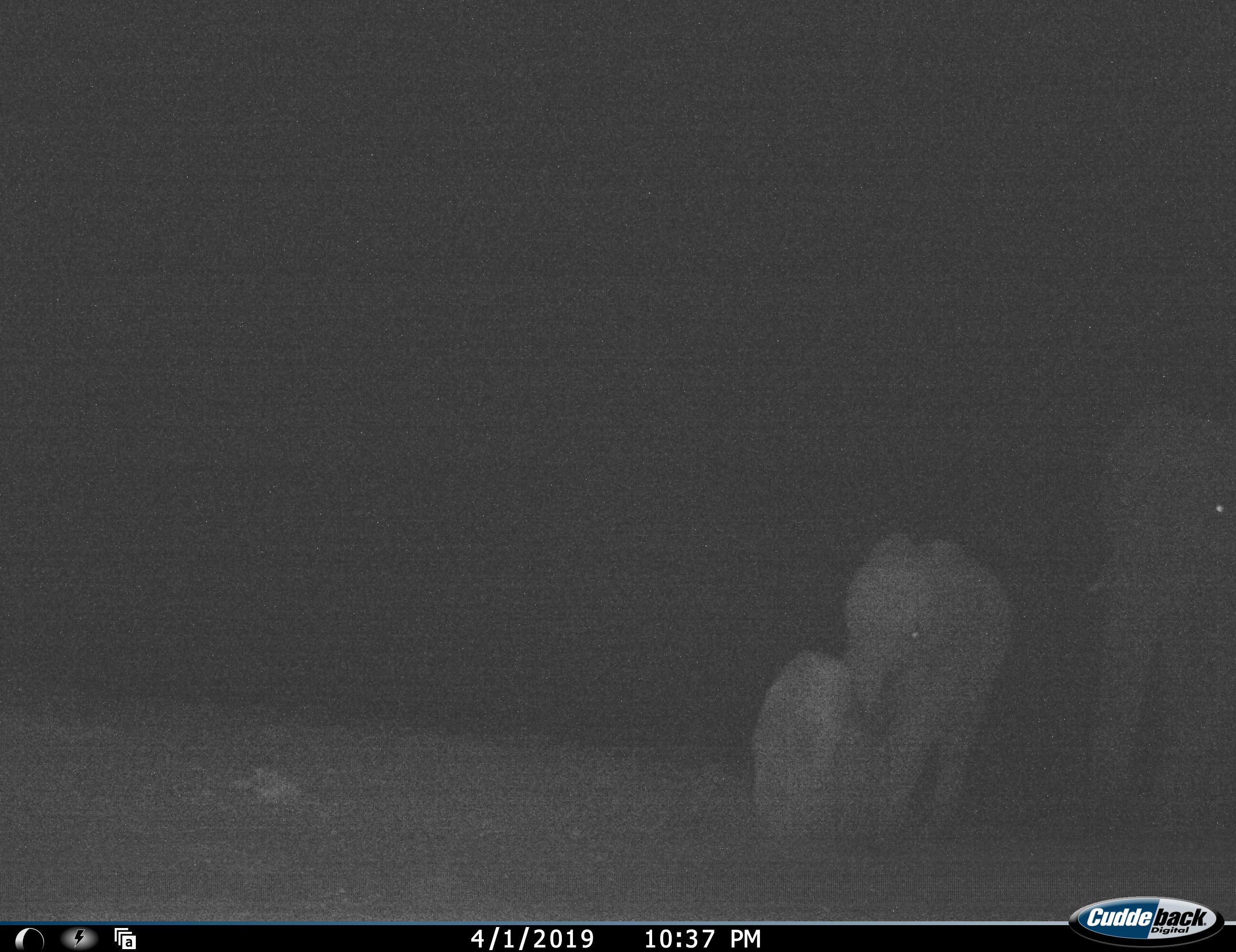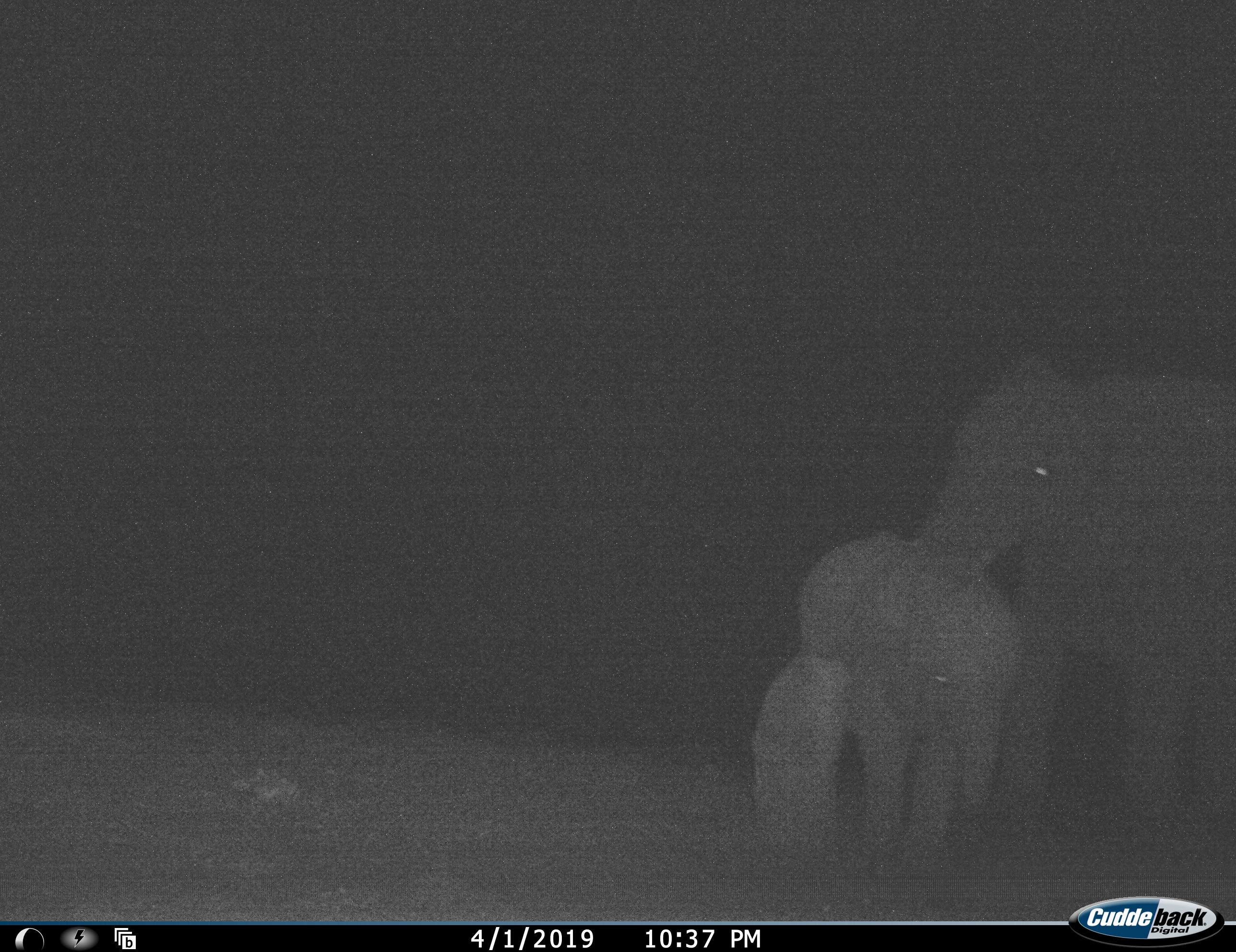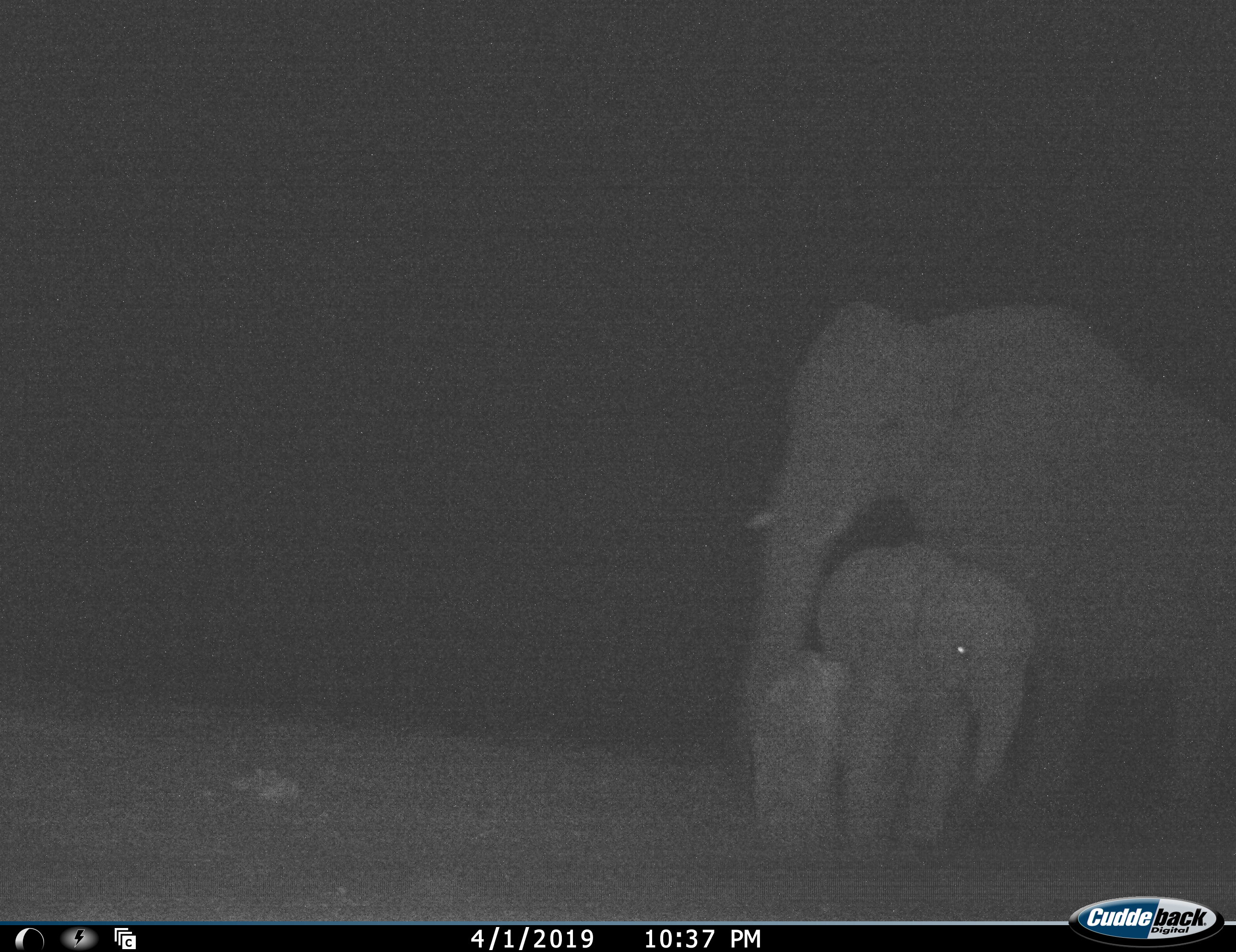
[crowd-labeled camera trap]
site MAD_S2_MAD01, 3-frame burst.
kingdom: Animalia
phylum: Chordata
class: Mammalia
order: Proboscidea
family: Elephantidae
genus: Loxodonta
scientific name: Loxodonta africana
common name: african bush elephant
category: elephant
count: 2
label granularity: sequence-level